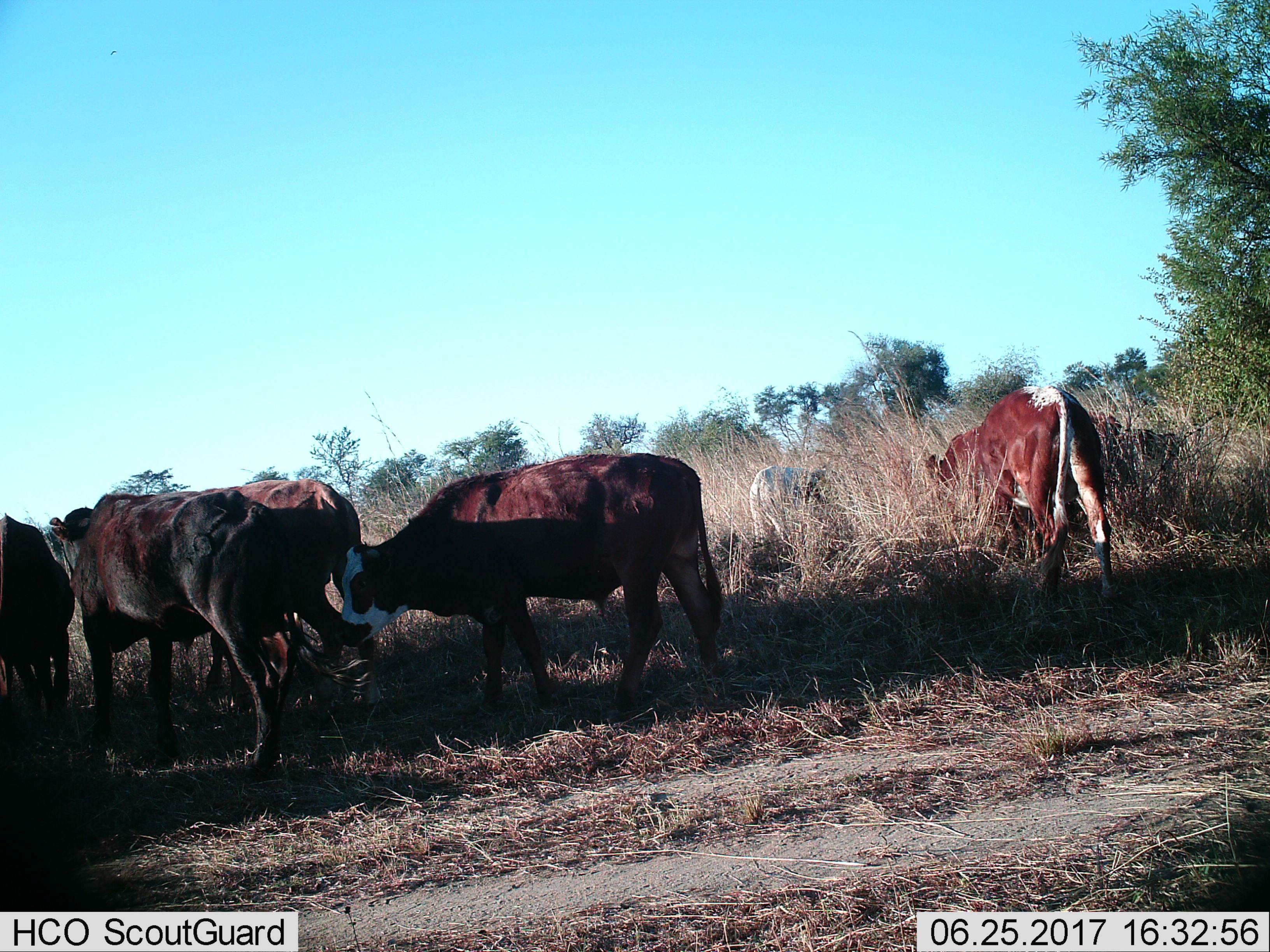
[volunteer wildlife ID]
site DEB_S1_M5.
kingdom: Animalia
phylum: Chordata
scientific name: Vertebrata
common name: domestic animal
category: domesticanimal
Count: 6.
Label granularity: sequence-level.